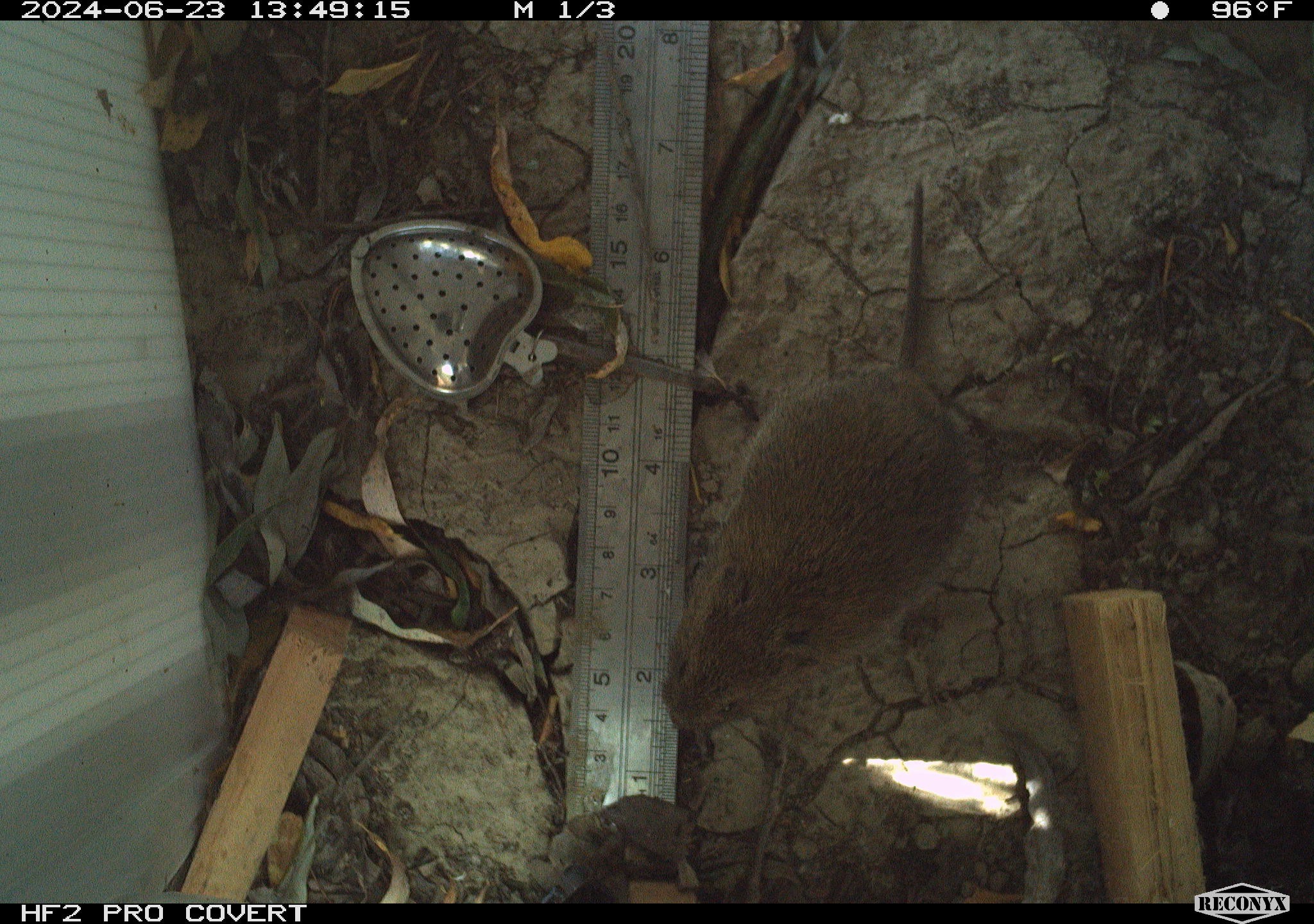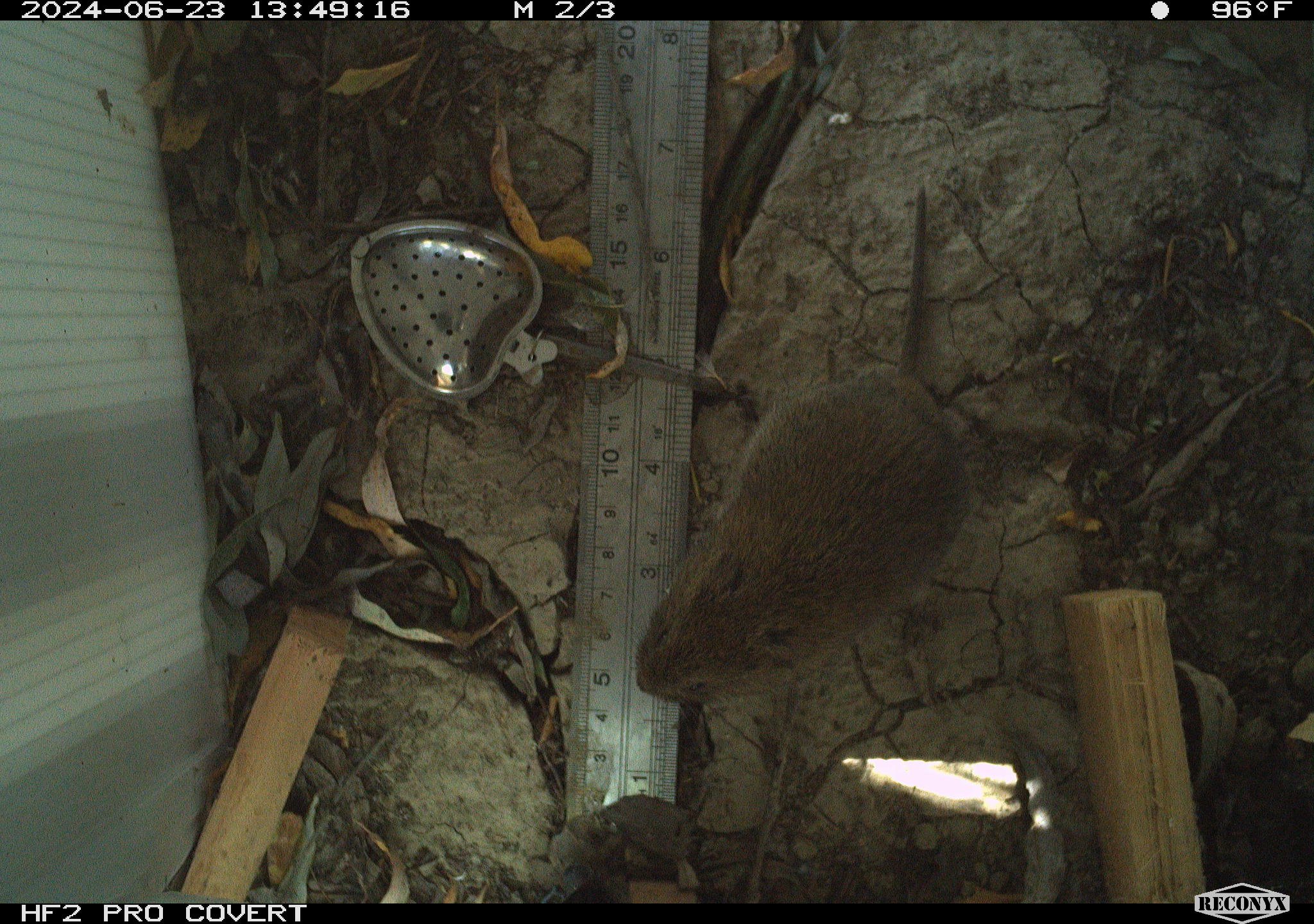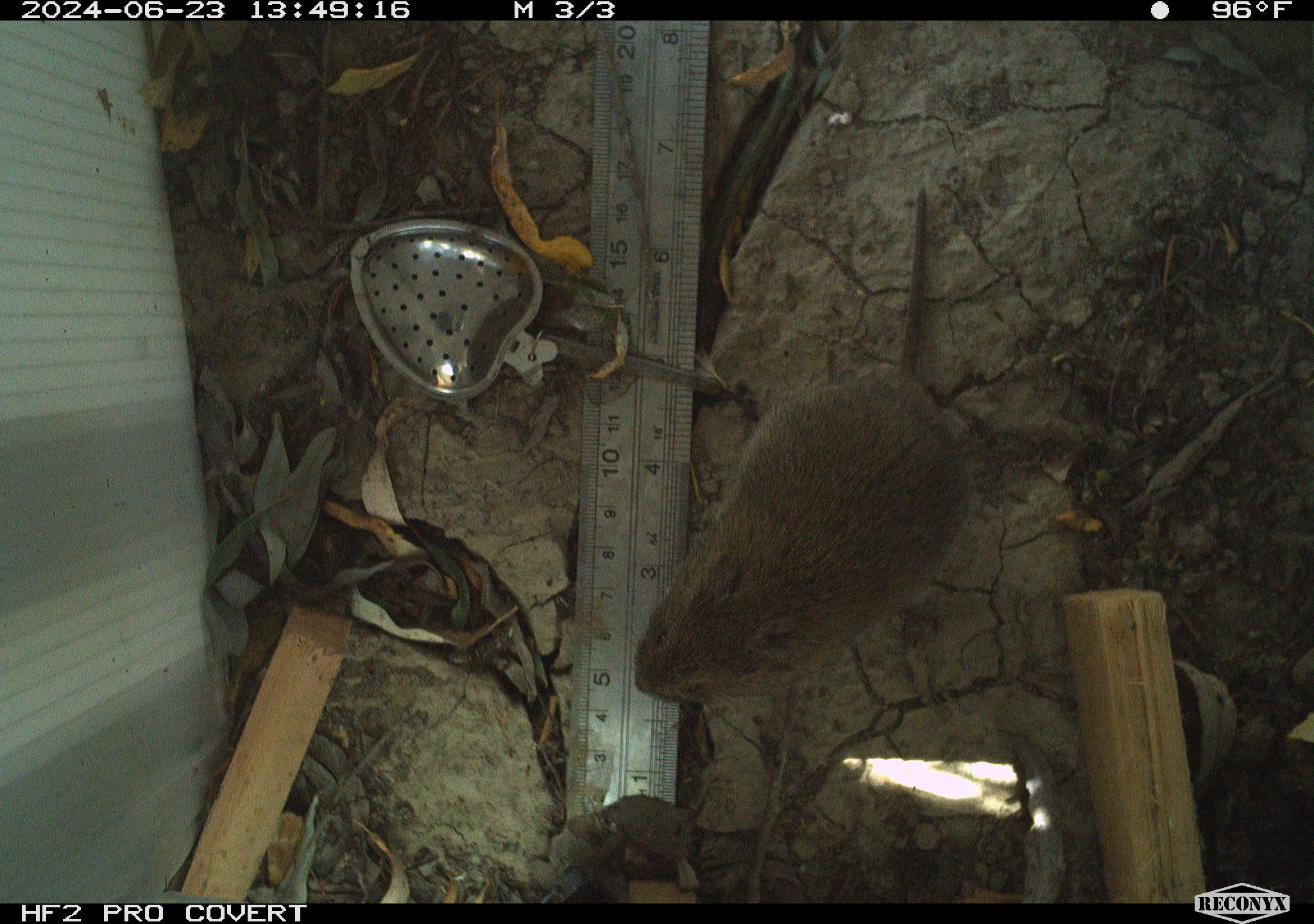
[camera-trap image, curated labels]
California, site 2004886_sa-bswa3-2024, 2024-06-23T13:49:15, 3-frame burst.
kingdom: Animalia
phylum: Chordata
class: Mammalia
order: Rodentia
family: Cricetidae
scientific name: Arvicolinae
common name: voles, lemmings, and muskrats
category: arvicolinae subfamily